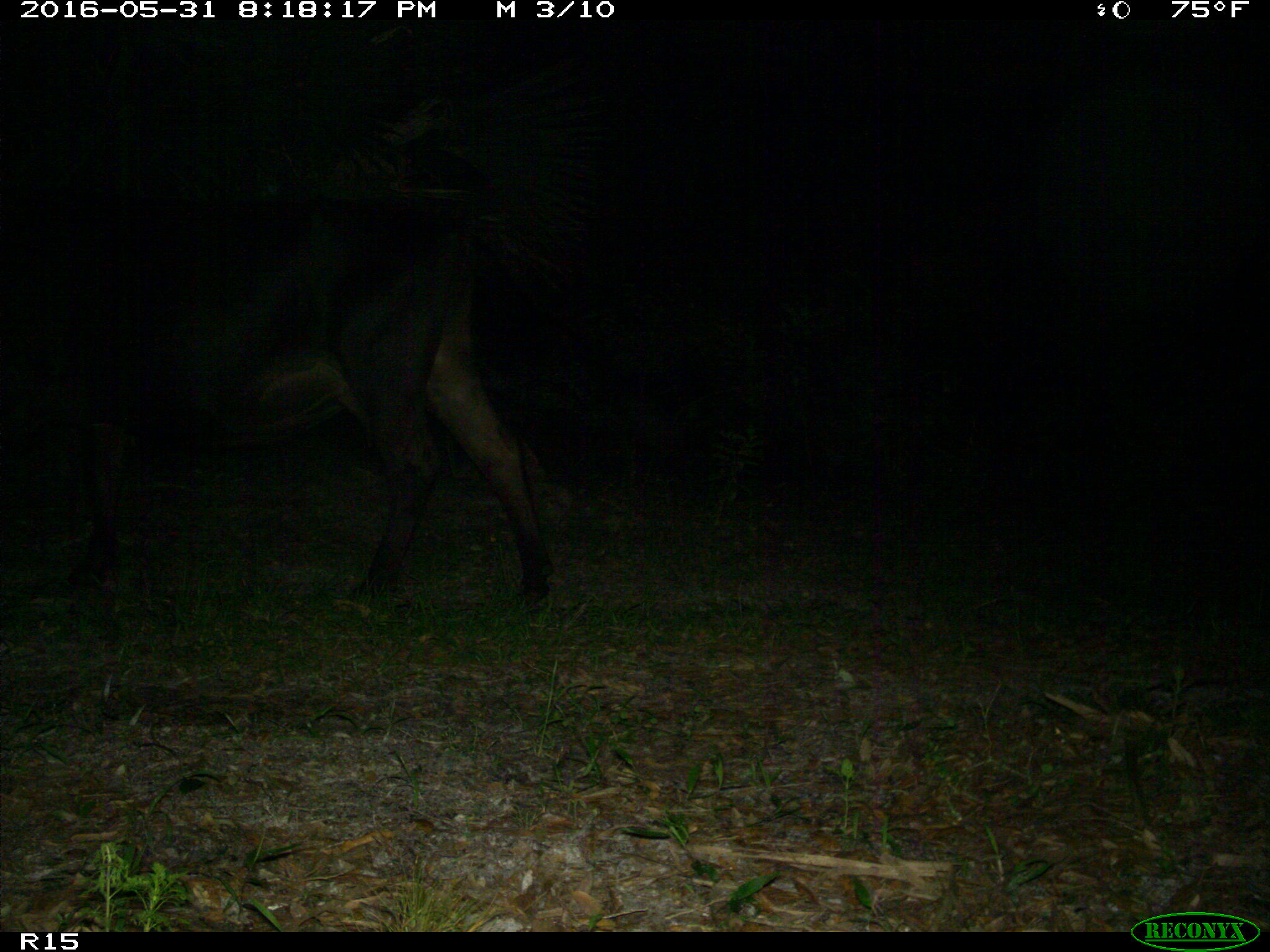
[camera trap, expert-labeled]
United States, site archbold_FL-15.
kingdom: Animalia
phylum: Chordata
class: Mammalia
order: Artiodactyla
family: Bovidae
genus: Bos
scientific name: Bos taurus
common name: domestic cow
Bos taurus (domestic cow).